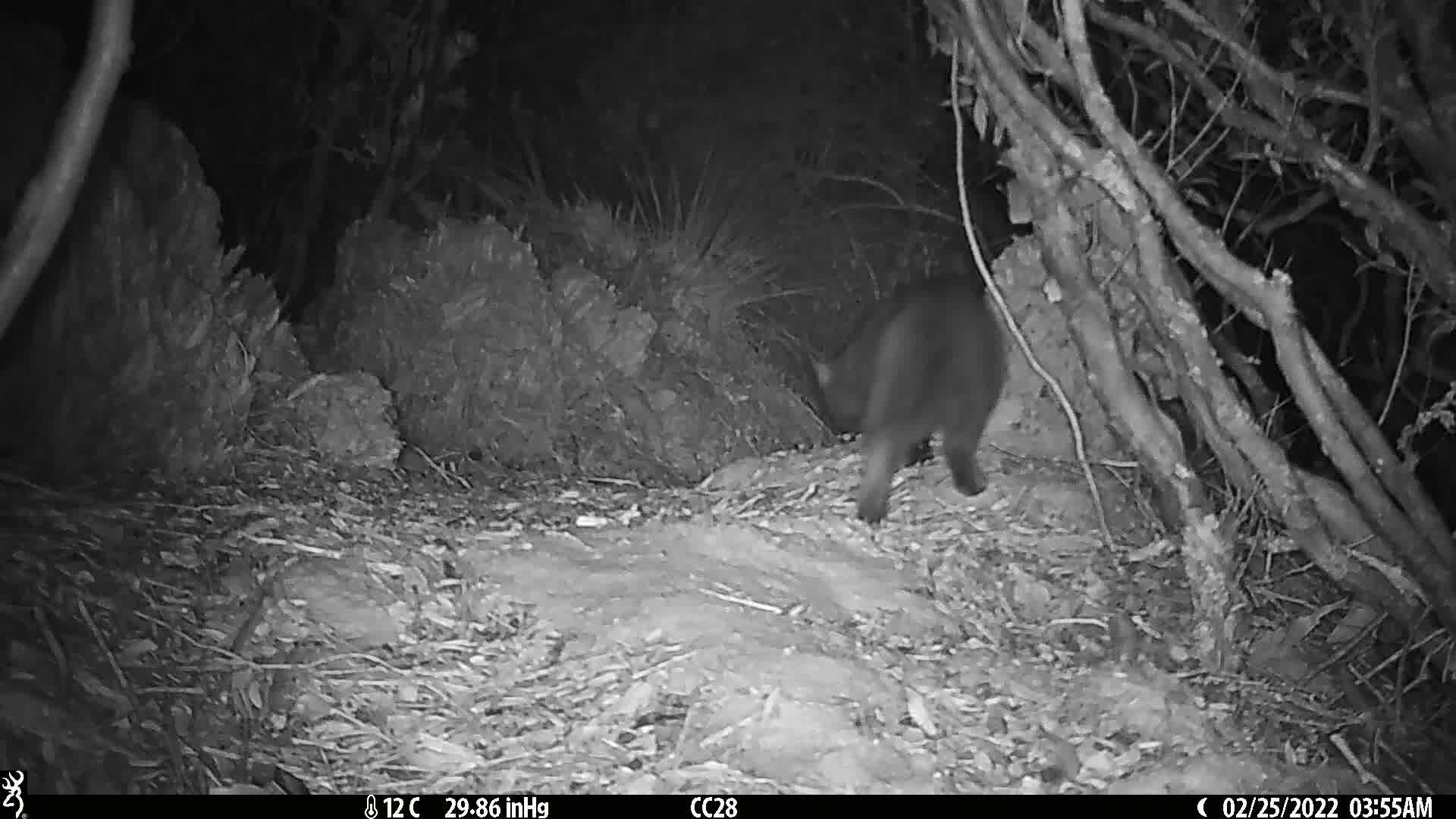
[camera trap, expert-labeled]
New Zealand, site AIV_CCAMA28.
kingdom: Animalia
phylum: Chordata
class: Mammalia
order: Carnivora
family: Felidae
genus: Felis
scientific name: Felis catus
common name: domestic cat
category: cat